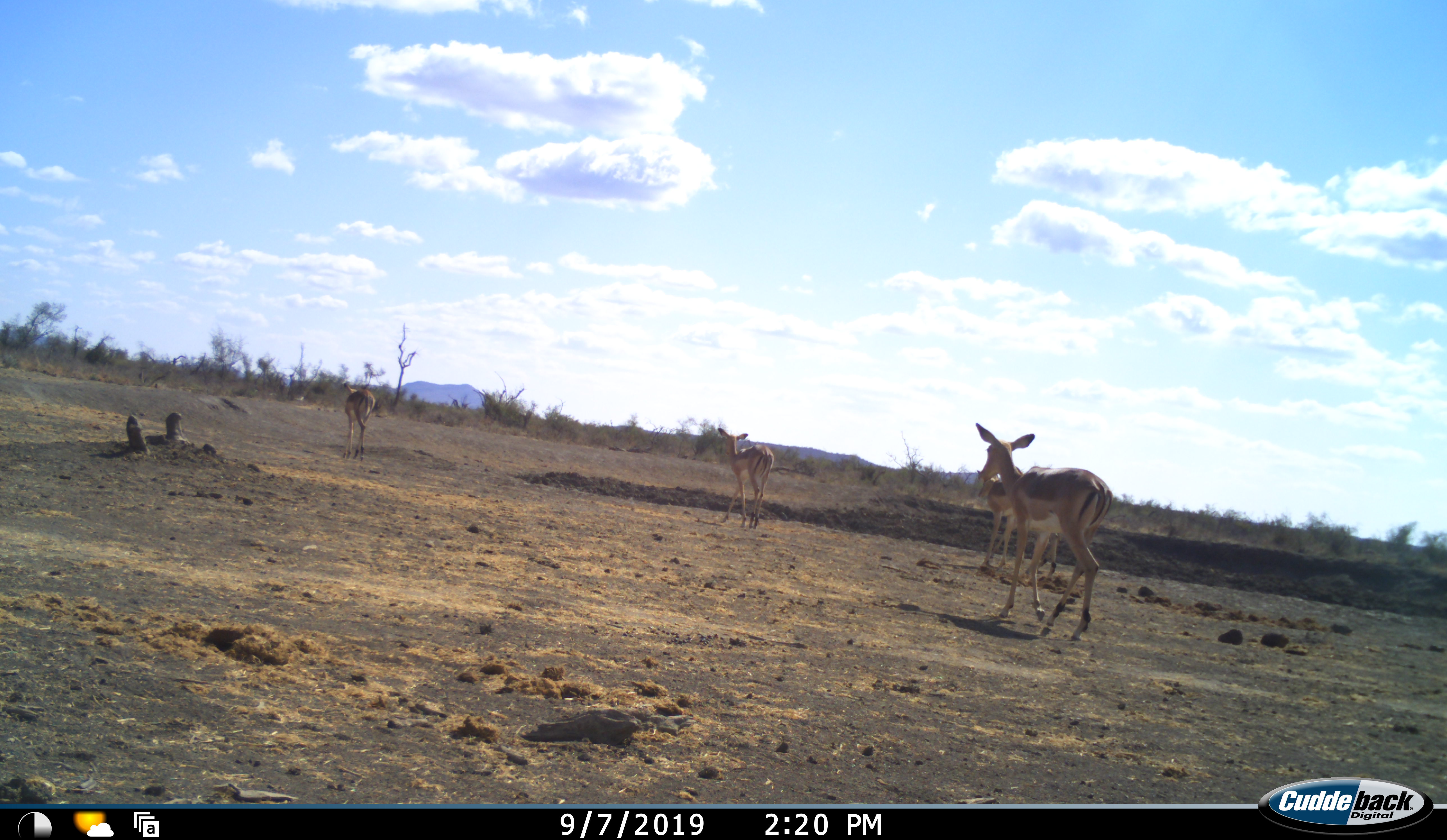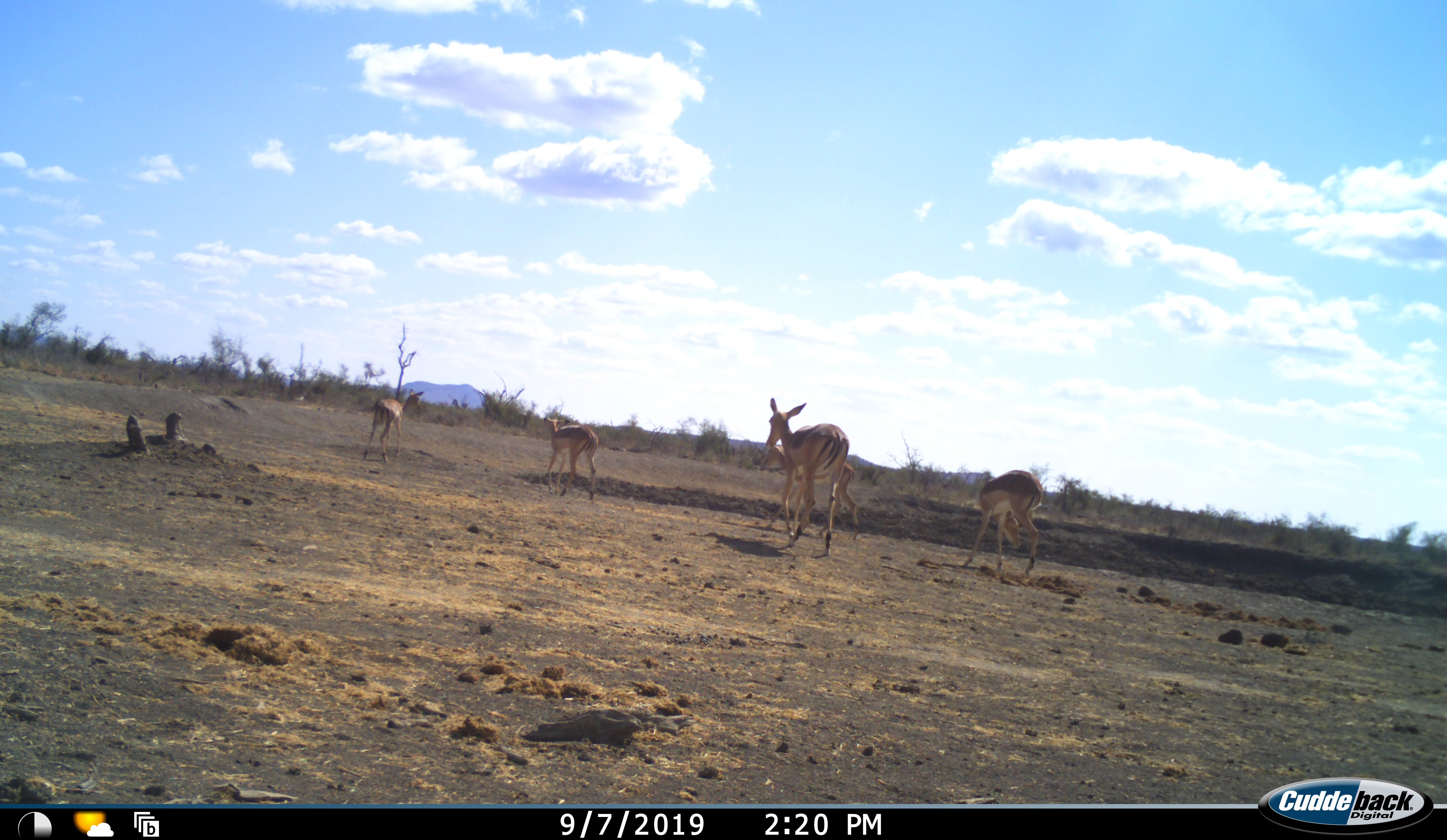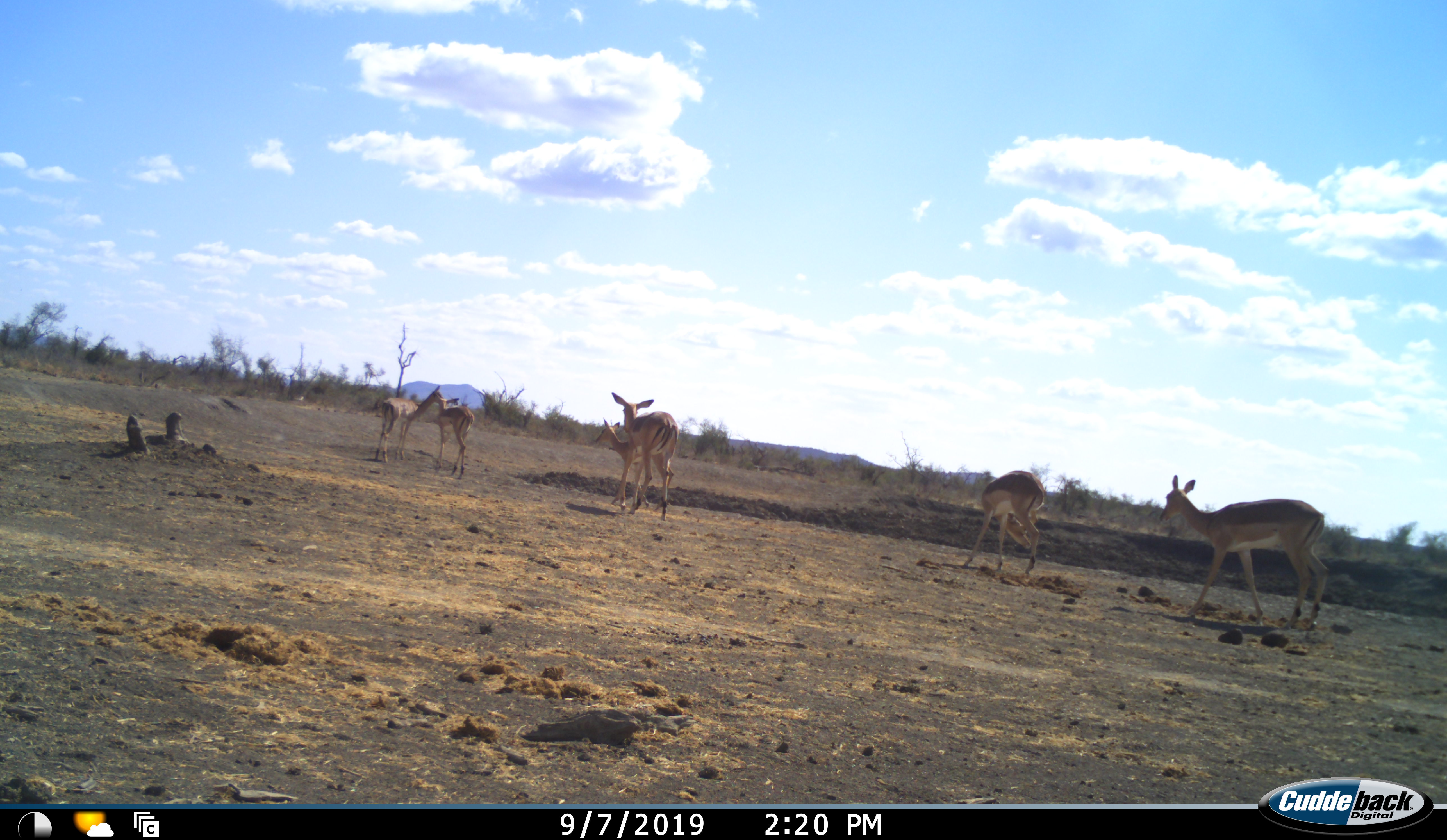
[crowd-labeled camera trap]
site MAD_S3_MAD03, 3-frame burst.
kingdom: Animalia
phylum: Chordata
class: Mammalia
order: Artiodactyla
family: Bovidae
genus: Aepyceros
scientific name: Aepyceros melampus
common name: impala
Impala (Aepyceros melampus), count 6. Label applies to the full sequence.